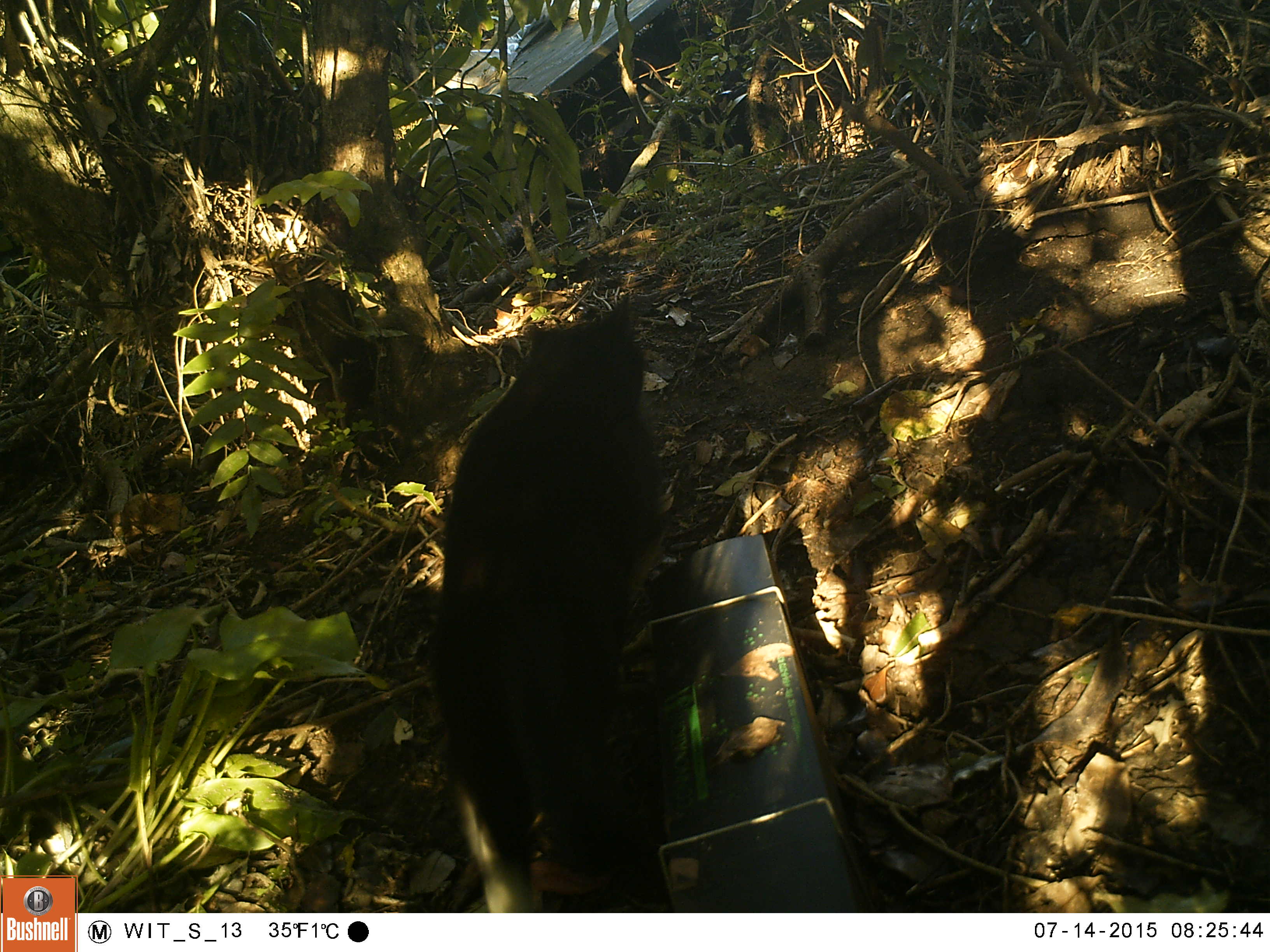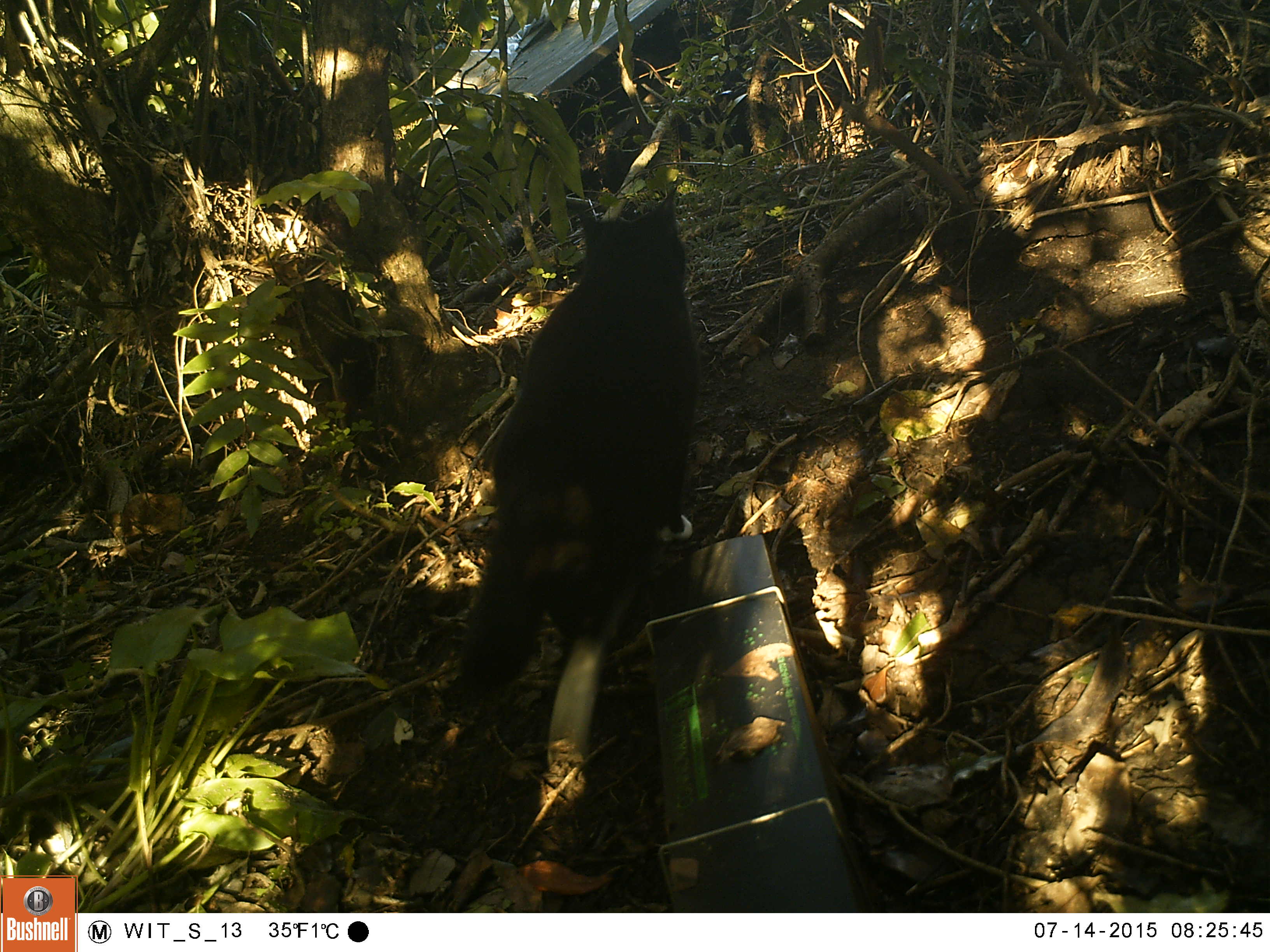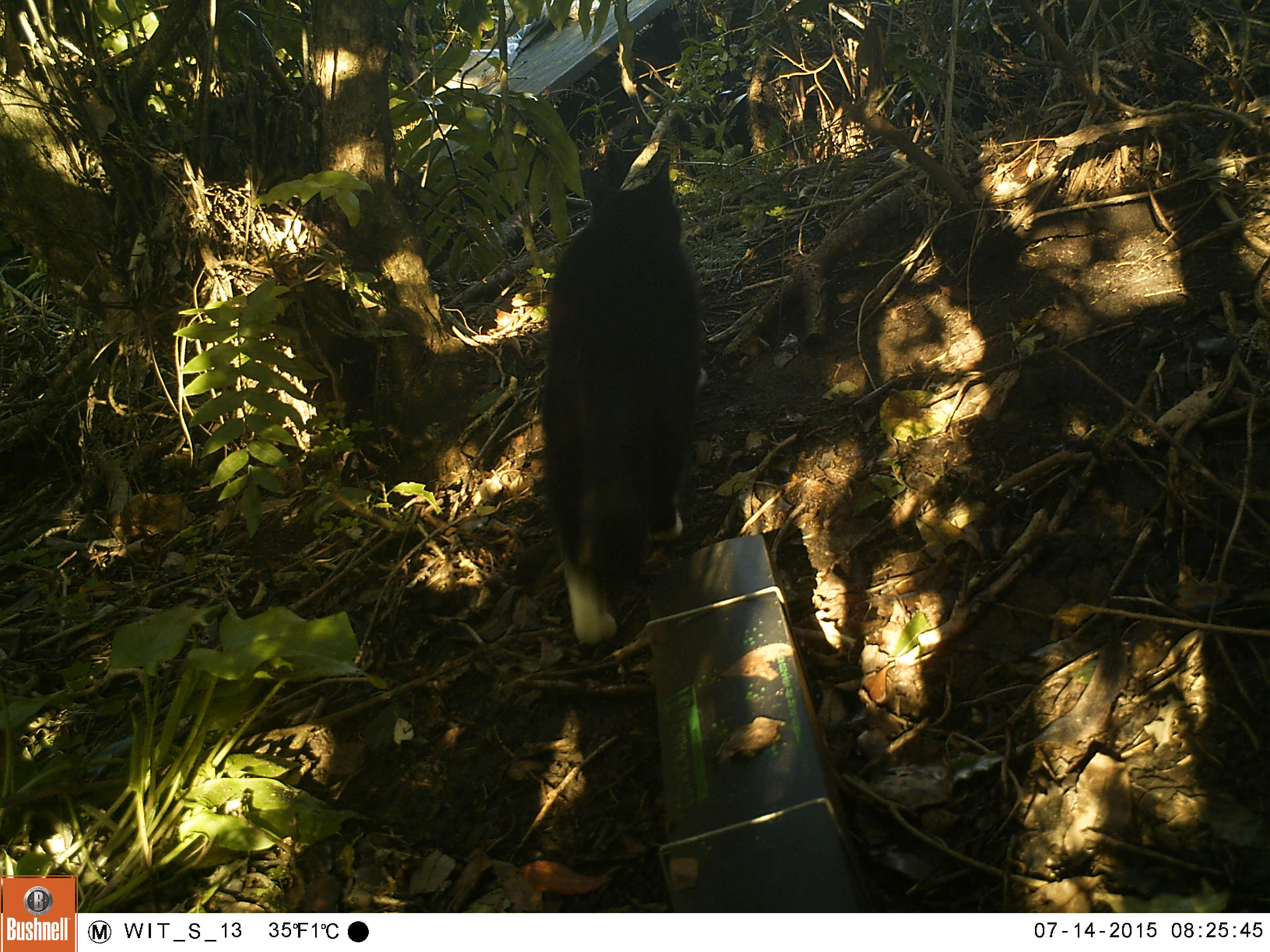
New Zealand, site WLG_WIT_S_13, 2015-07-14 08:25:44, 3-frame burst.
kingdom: Animalia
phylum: Chordata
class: Mammalia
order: Carnivora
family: Felidae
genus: Felis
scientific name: Felis catus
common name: domestic cat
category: cat